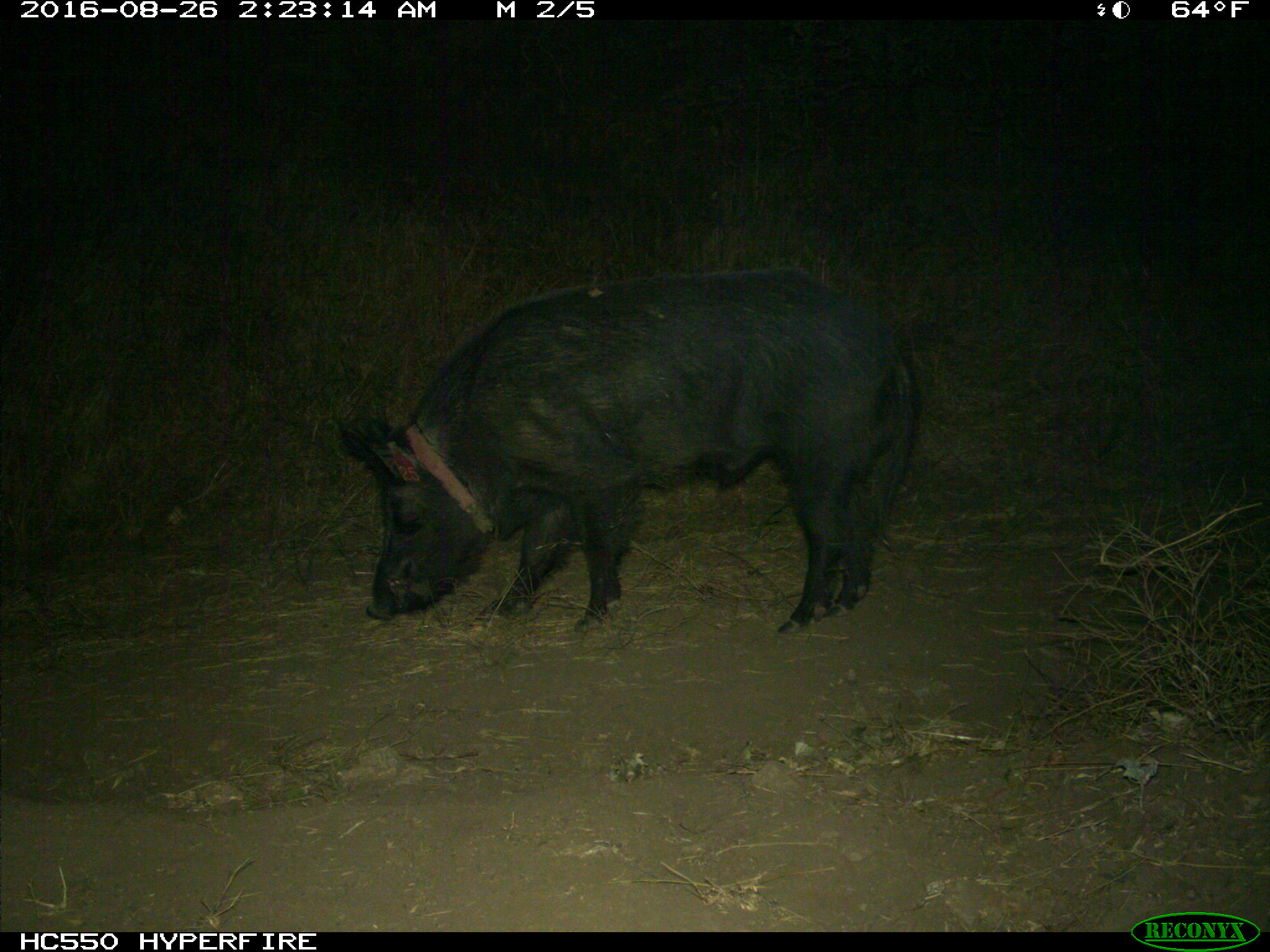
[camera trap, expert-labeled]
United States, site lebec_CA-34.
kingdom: Animalia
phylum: Chordata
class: Mammalia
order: Artiodactyla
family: Suidae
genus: Sus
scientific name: Sus scrofa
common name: wild boar